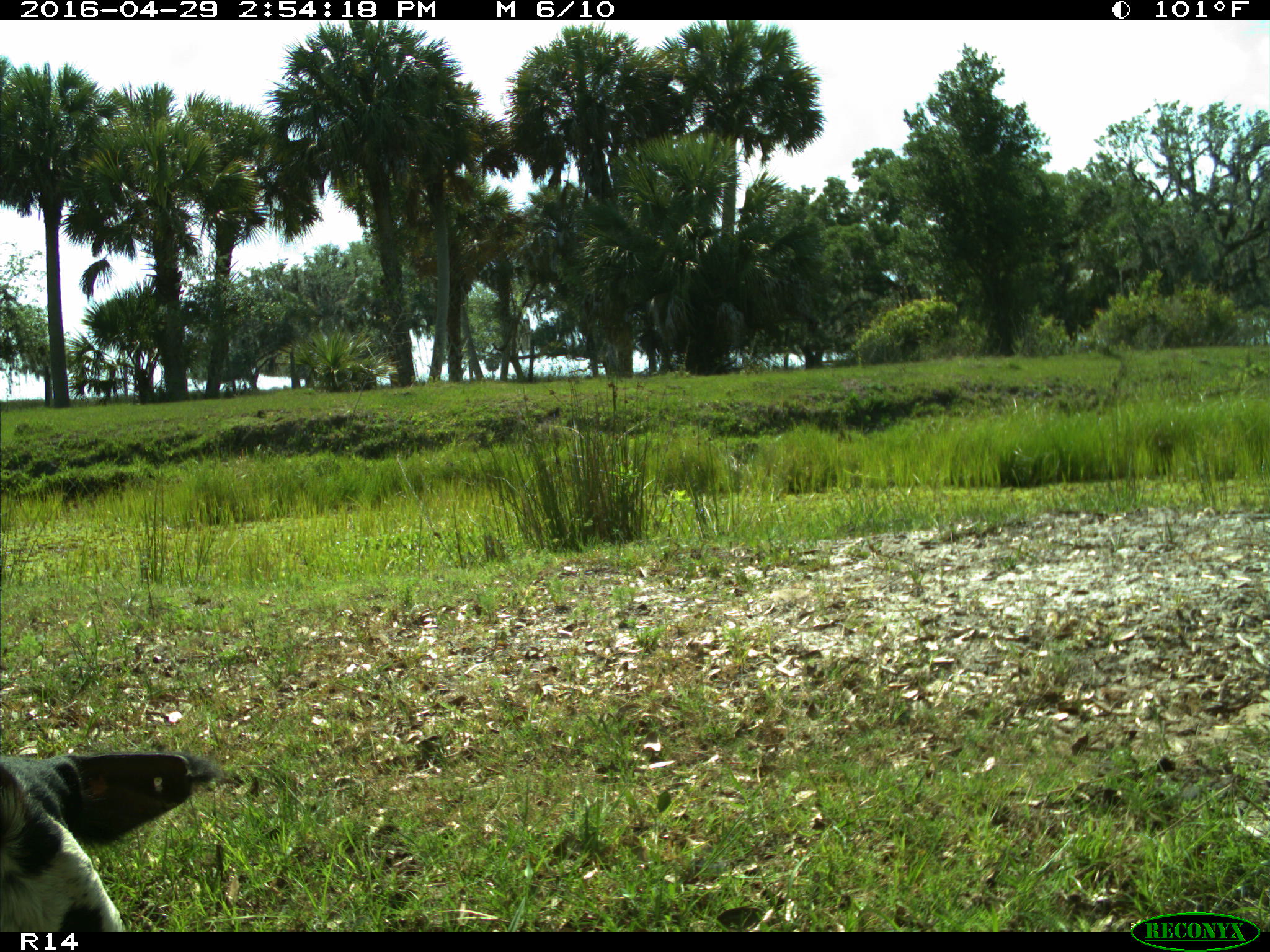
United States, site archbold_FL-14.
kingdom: Animalia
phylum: Chordata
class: Mammalia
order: Artiodactyla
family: Bovidae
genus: Bos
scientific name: Bos taurus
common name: domestic cow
Bos taurus (domestic cow).